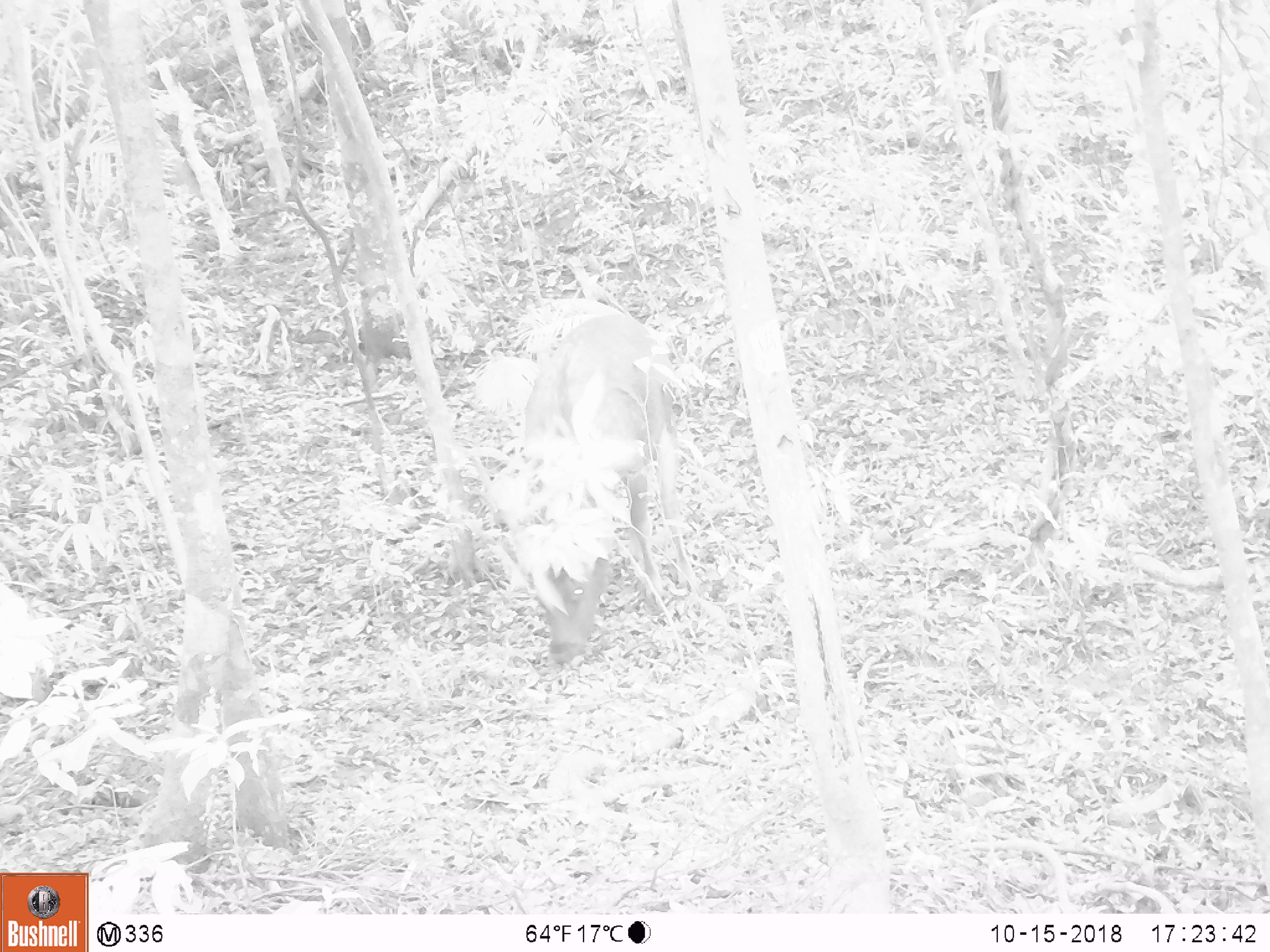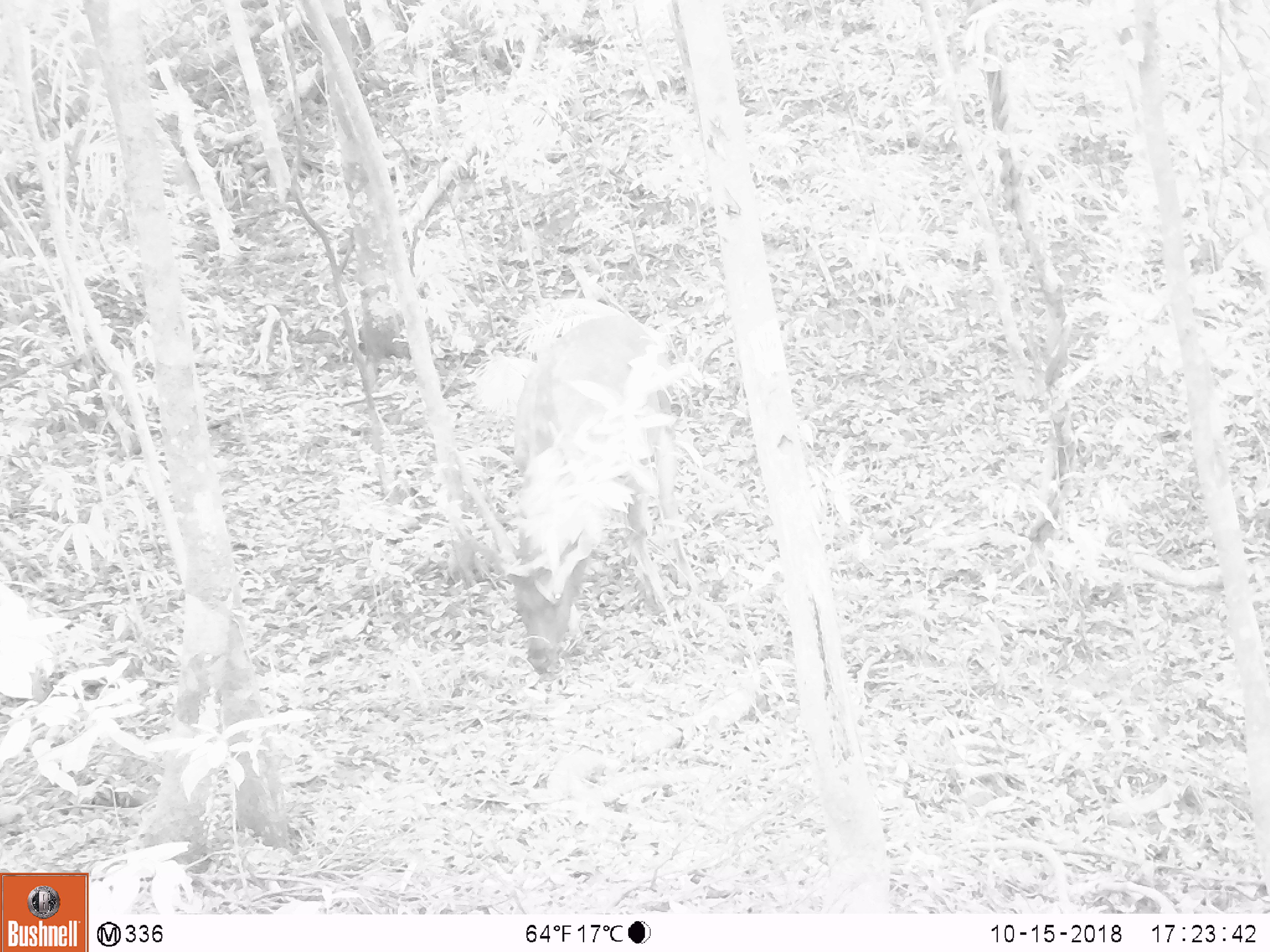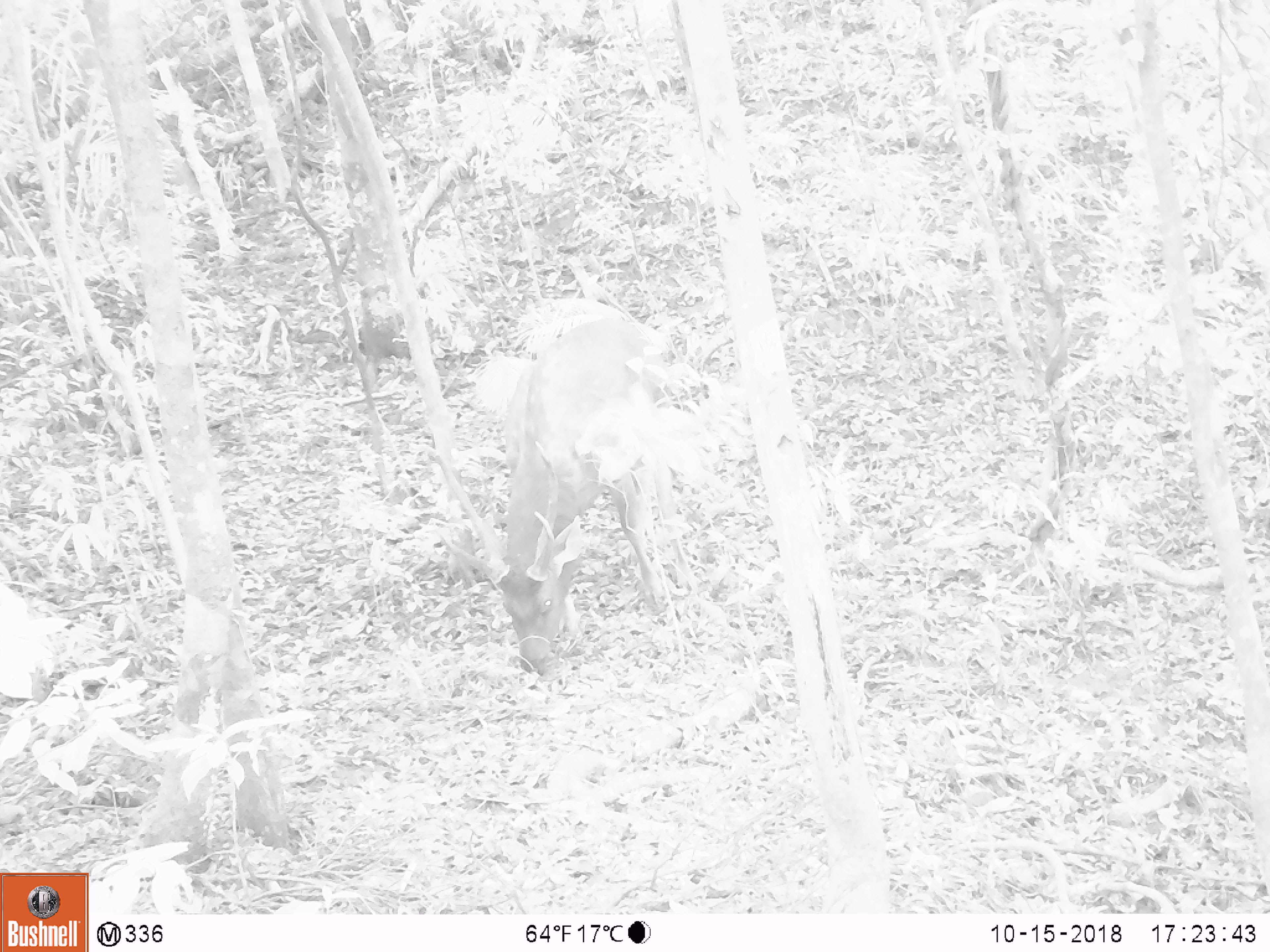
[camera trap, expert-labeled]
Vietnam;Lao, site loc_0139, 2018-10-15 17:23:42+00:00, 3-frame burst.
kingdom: Animalia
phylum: Chordata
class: Mammalia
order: Artiodactyla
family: Cervidae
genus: Rusa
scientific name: Rusa unicolor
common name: sambar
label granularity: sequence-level